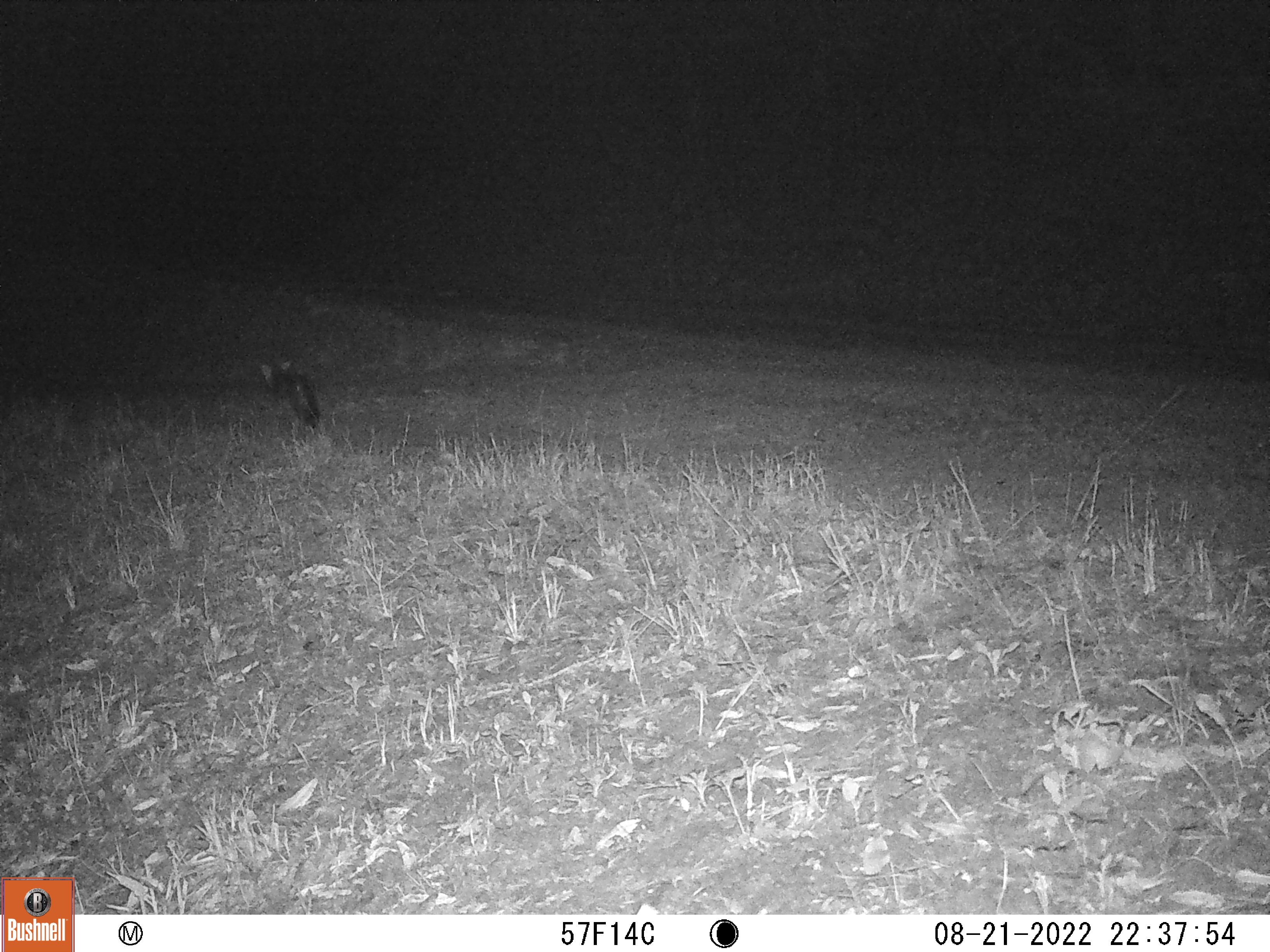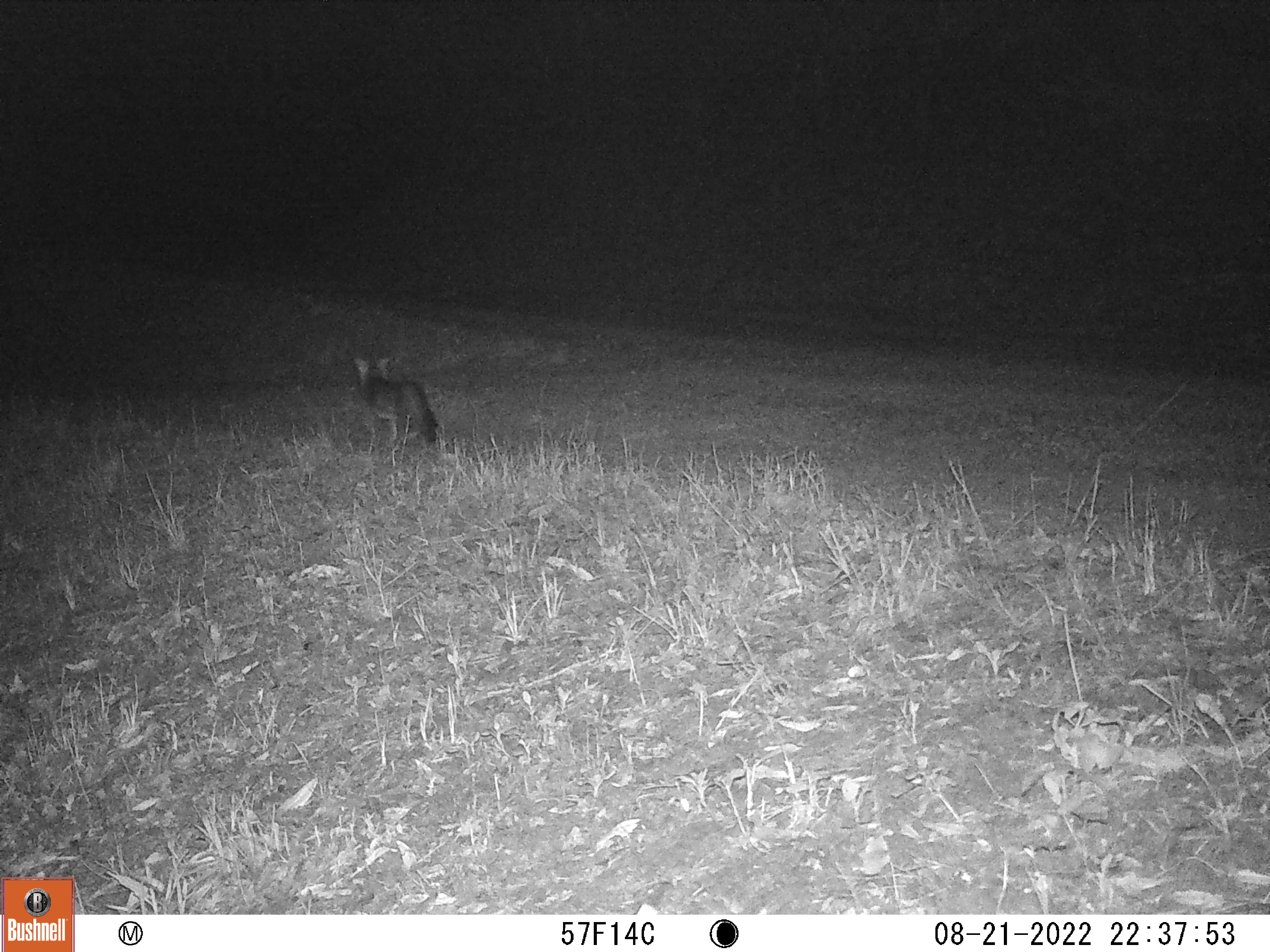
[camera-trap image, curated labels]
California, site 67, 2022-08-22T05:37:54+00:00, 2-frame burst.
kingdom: Animalia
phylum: Chordata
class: Mammalia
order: Carnivora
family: Canidae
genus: Urocyon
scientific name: Urocyon cinereoargenteus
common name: gray fox